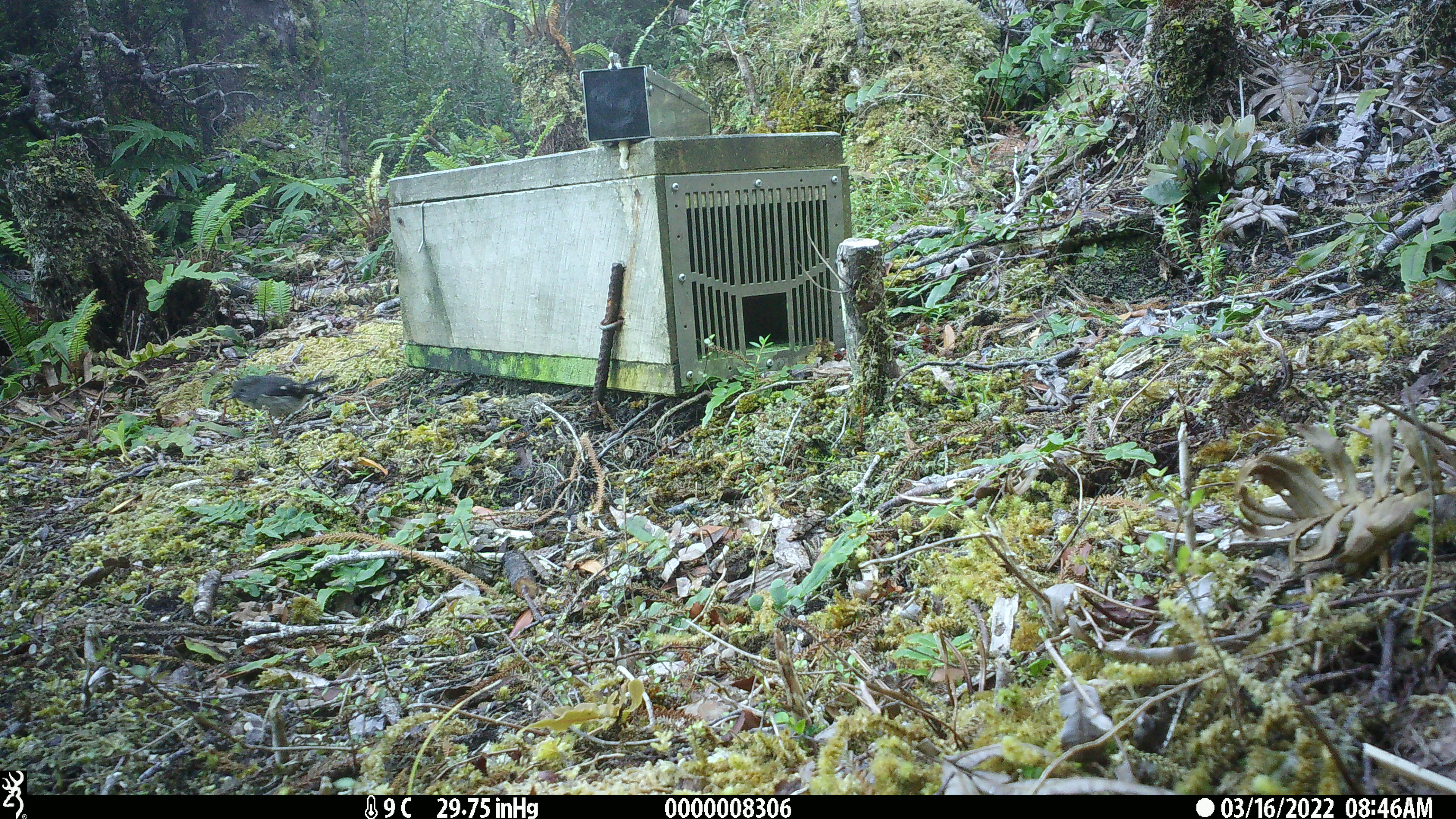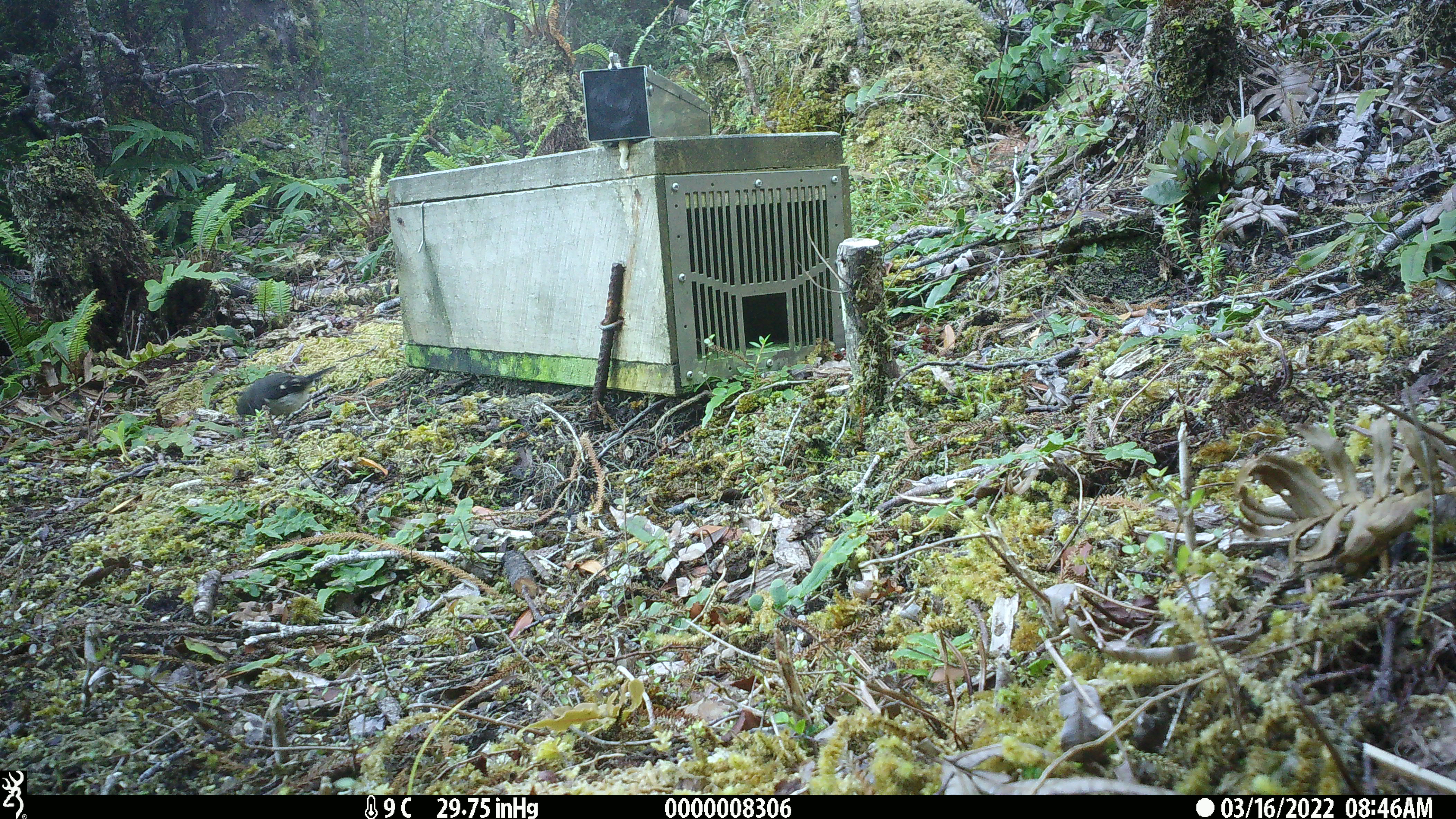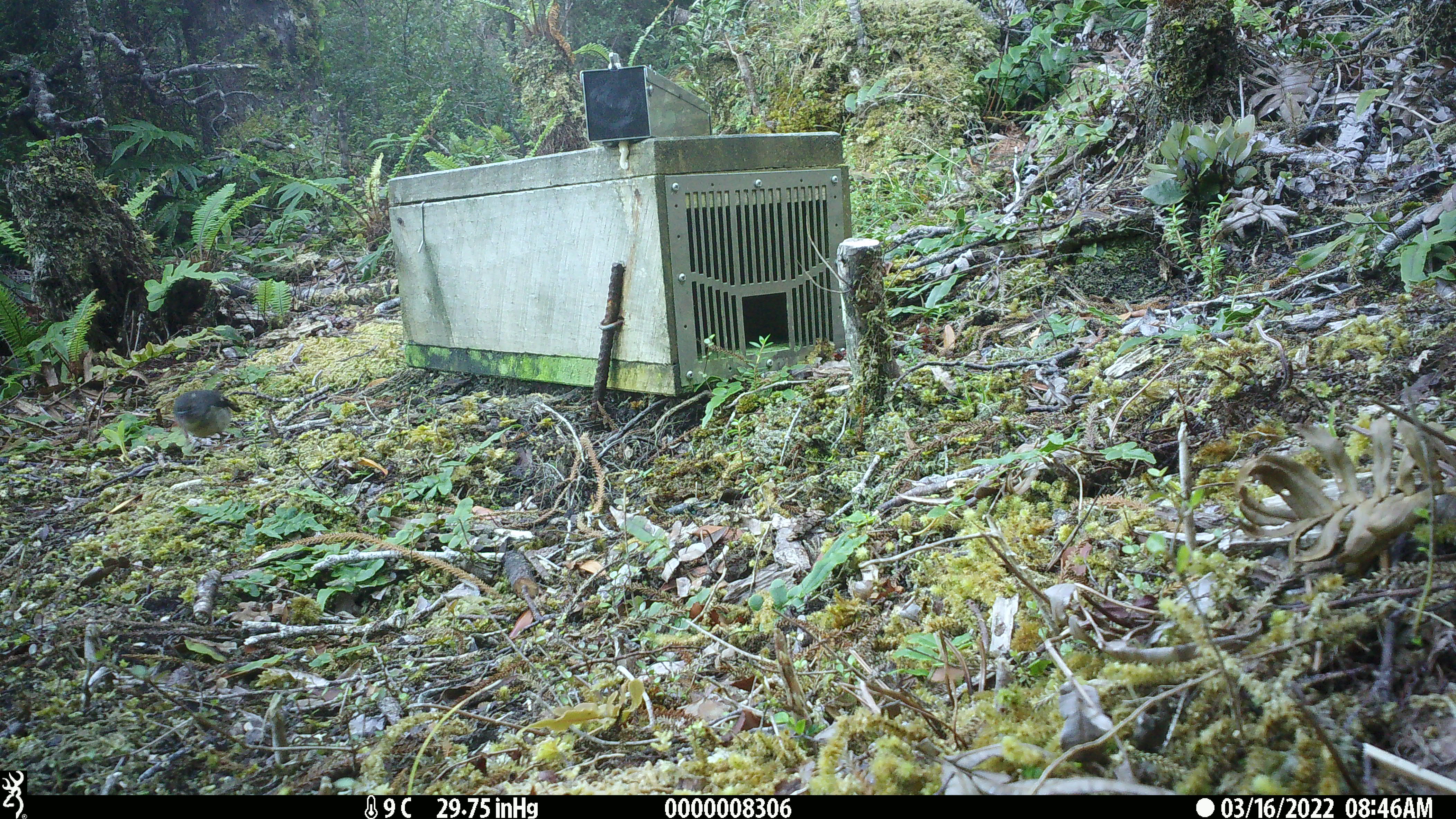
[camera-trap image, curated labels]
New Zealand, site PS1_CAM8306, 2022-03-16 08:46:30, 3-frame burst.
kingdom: Animalia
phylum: Chordata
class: Aves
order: Passeriformes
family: Petroicidae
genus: Petroica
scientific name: Petroica macrocephala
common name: tomtit